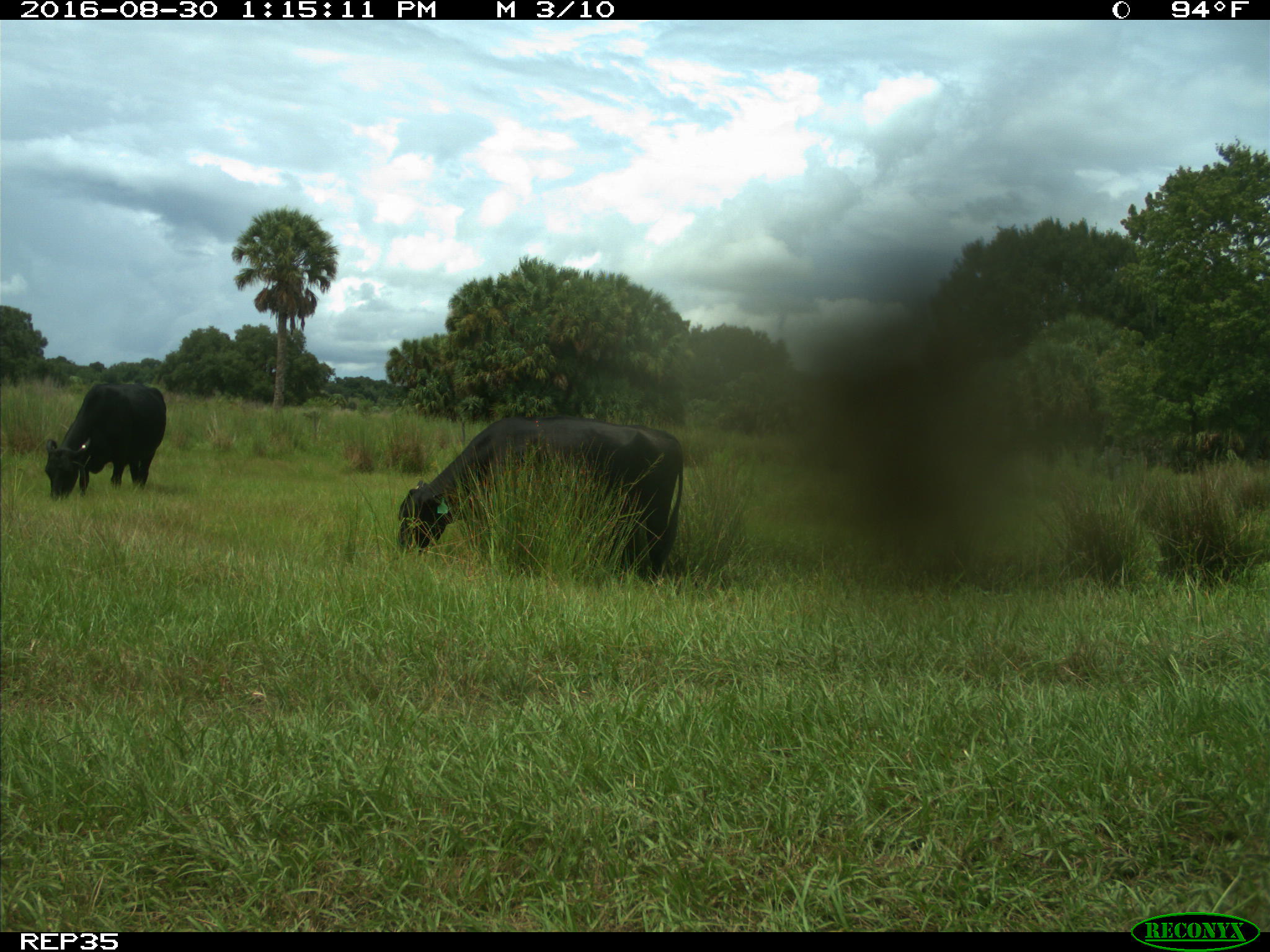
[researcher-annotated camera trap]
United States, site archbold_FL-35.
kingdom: Animalia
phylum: Chordata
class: Mammalia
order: Artiodactyla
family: Bovidae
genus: Bos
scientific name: Bos taurus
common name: domestic cow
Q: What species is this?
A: Bos taurus (domestic cow).